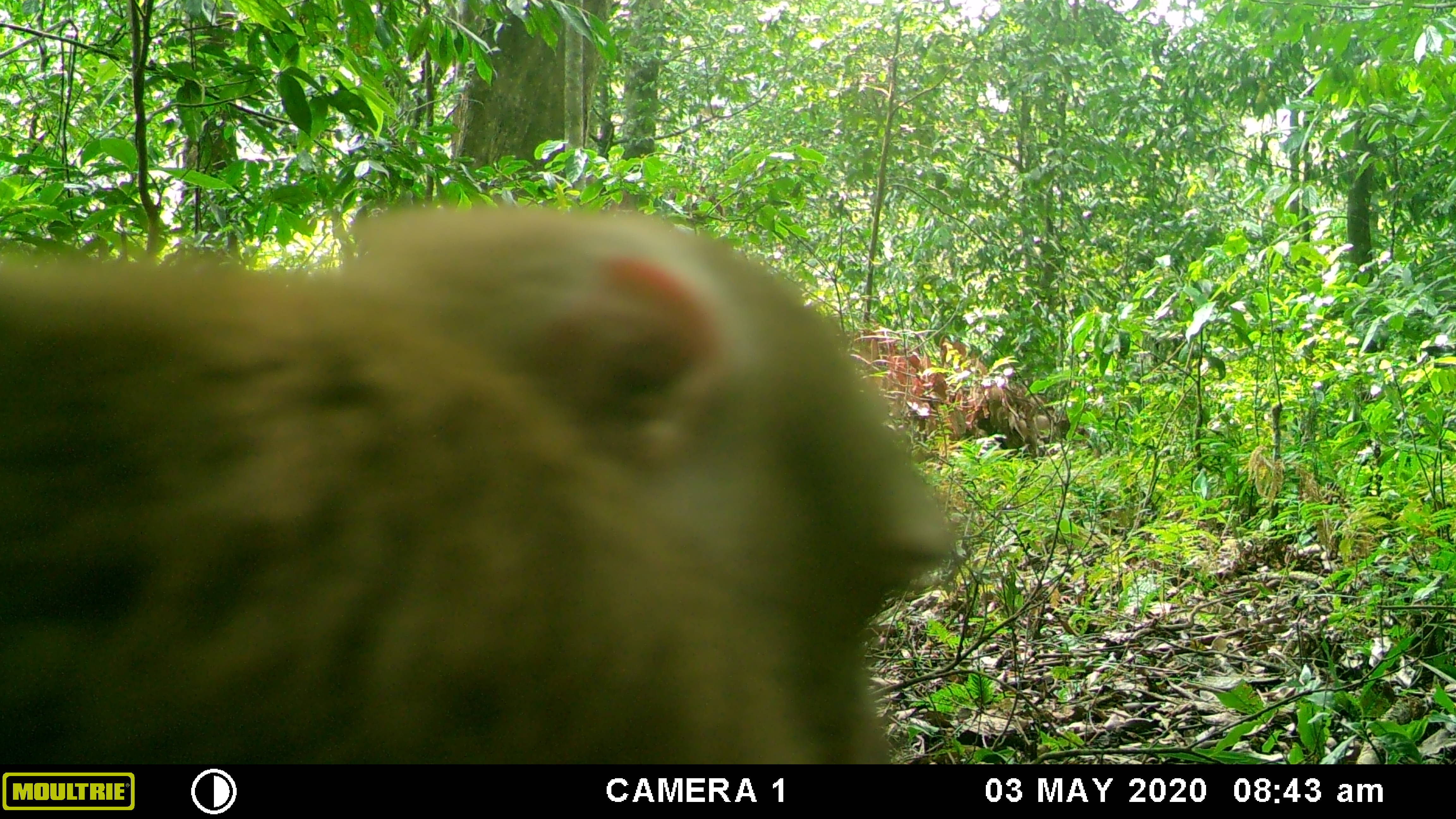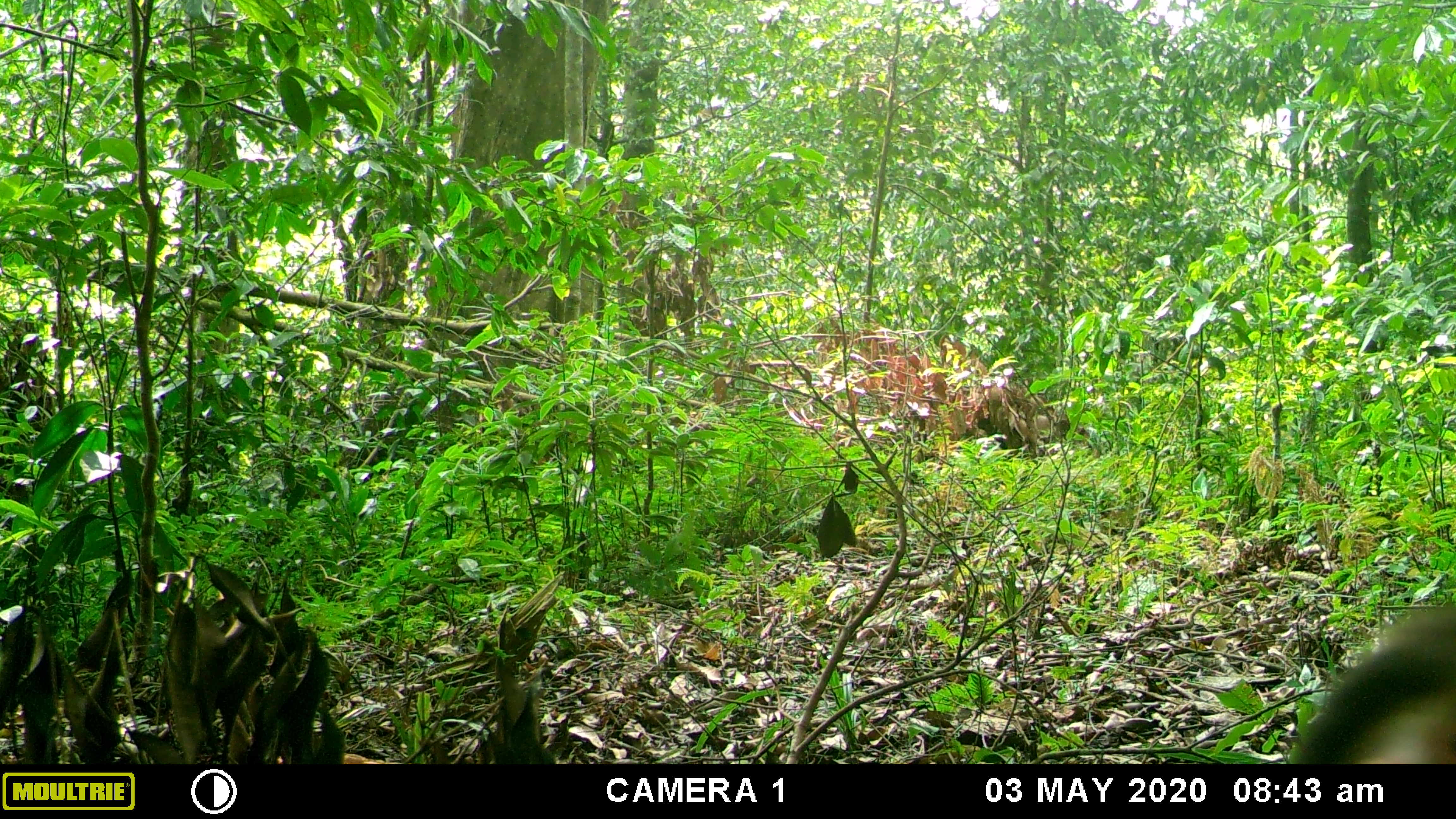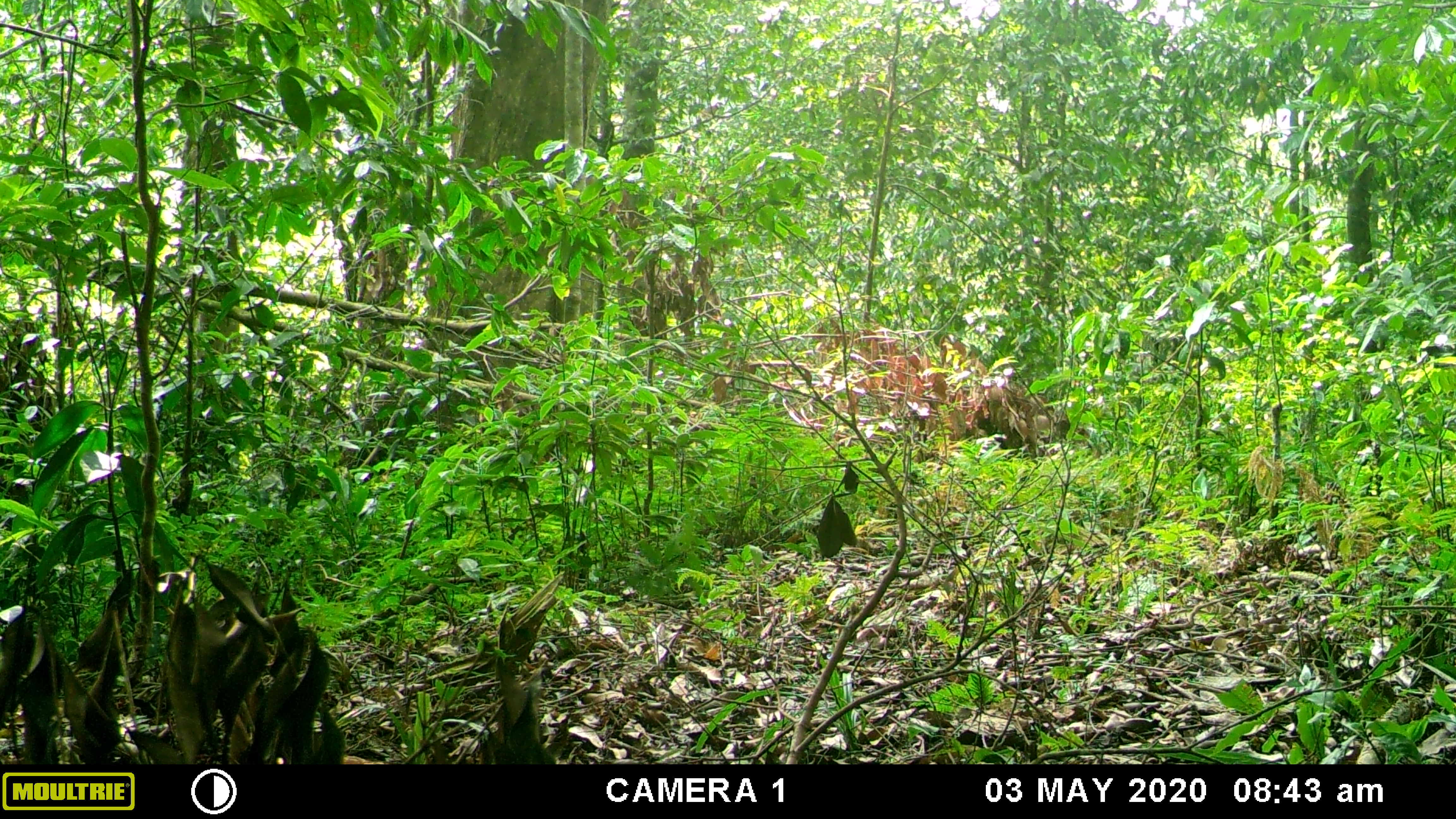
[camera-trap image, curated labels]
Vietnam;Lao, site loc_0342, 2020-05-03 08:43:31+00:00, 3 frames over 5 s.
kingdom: Animalia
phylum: Chordata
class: Mammalia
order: Primates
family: Cercopithecidae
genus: Macaca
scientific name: Macaca nemestrina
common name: pig-tailed macaque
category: pig tailed macaque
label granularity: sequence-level